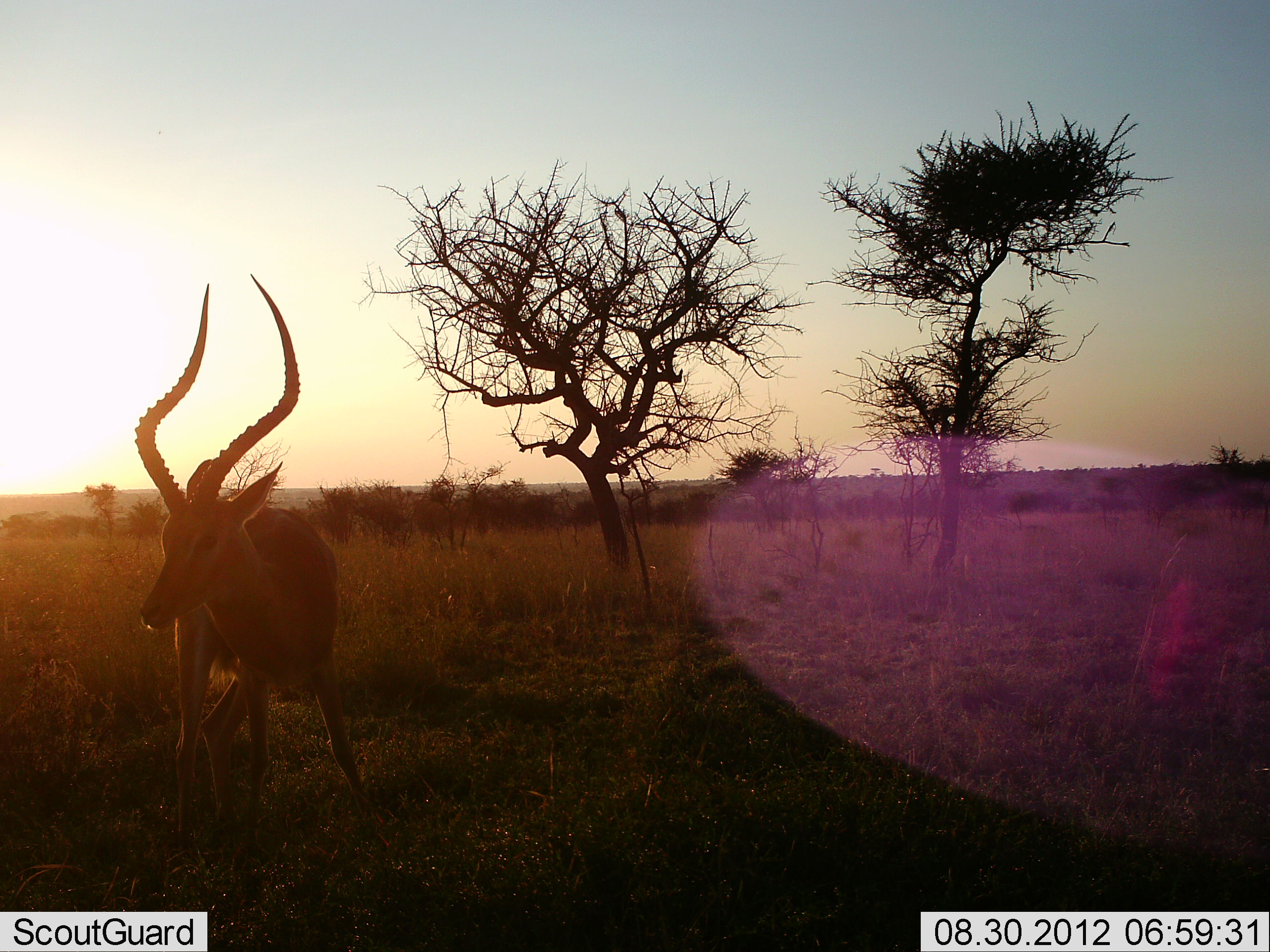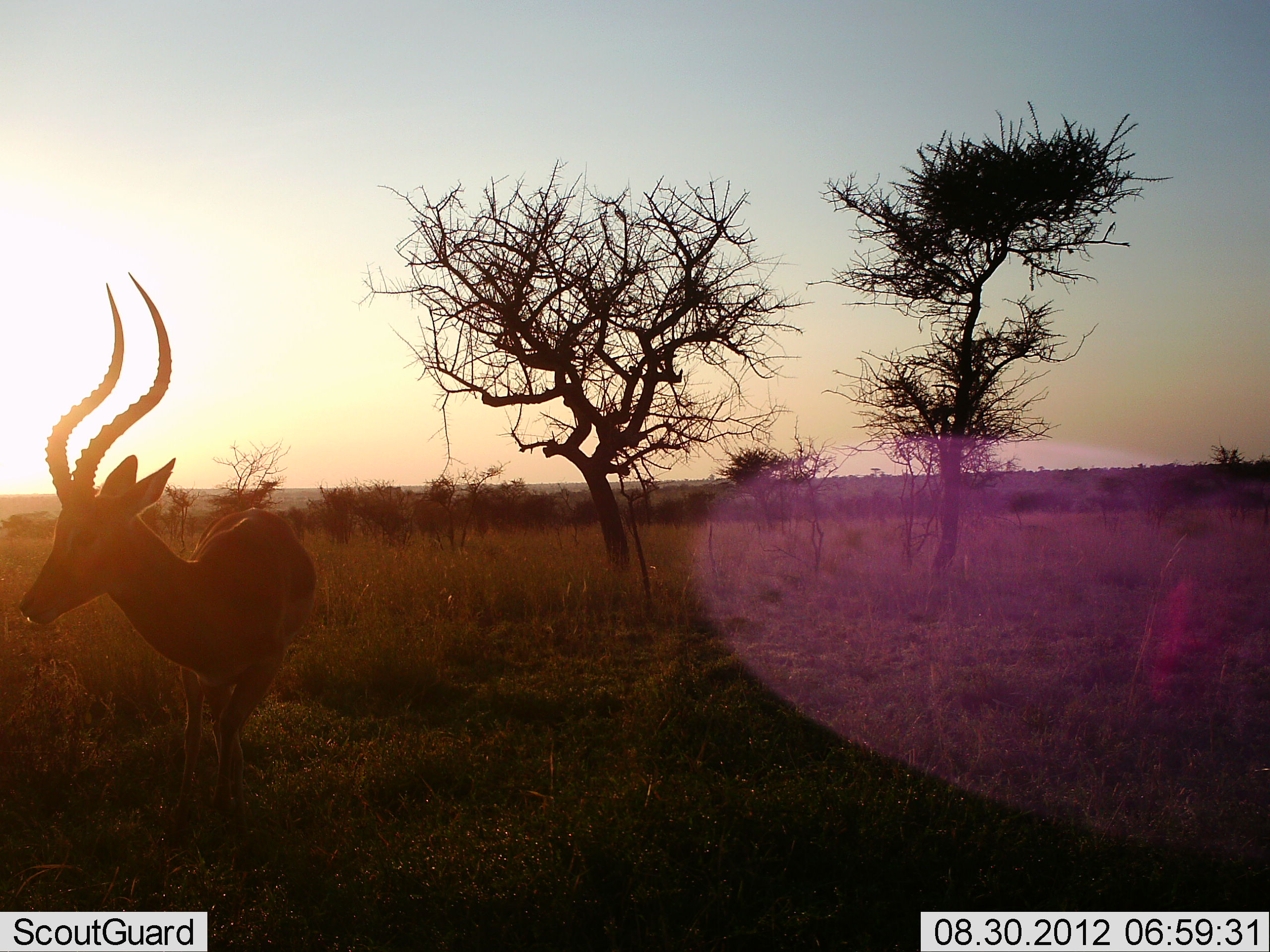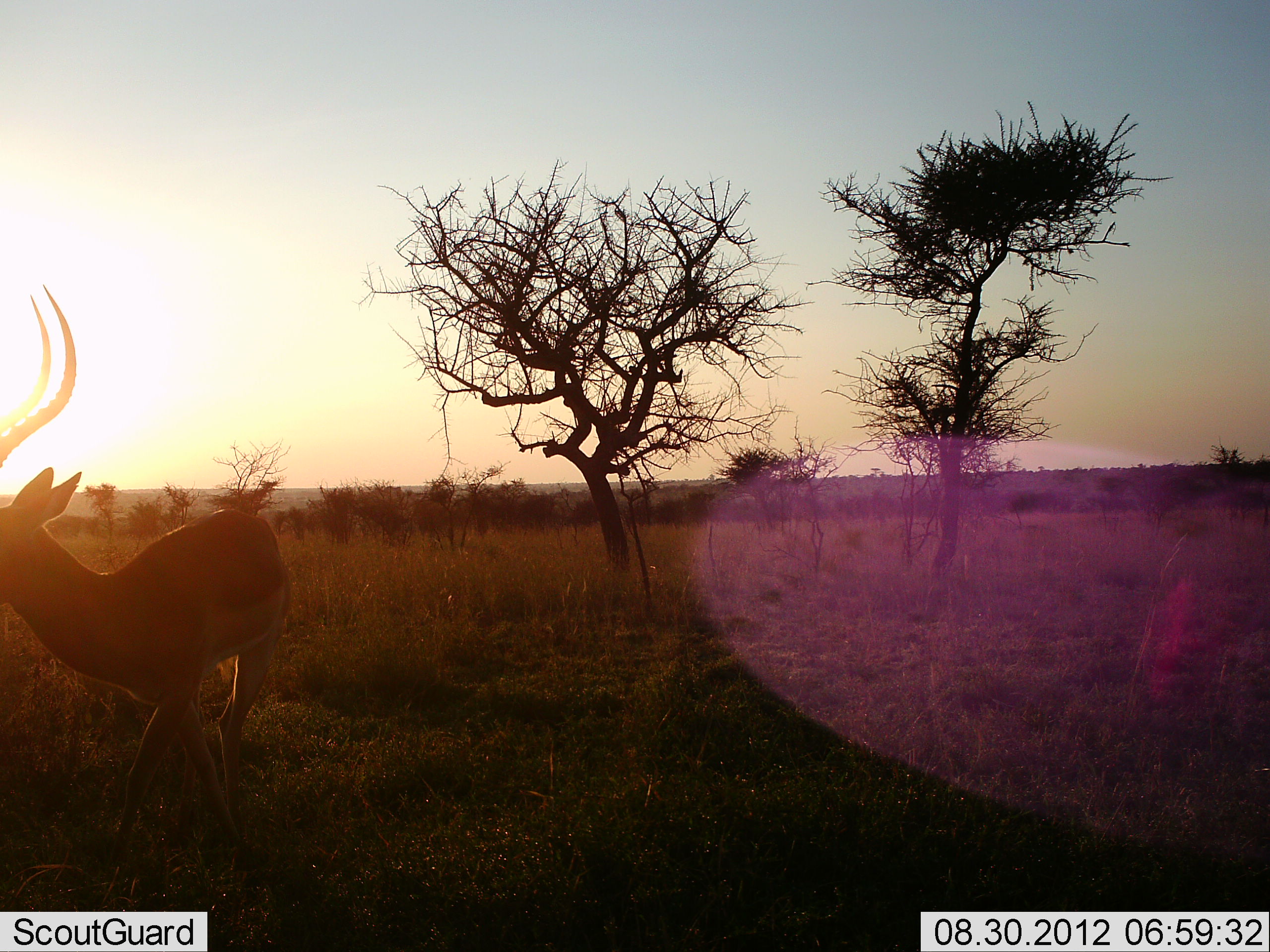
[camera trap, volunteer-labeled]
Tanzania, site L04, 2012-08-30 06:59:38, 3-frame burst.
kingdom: Animalia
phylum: Chordata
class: Mammalia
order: Artiodactyla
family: Bovidae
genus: Aepyceros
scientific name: Aepyceros melampus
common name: impala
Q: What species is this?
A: Impala (Aepyceros melampus).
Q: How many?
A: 1.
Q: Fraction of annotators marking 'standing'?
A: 10%.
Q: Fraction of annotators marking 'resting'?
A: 0%.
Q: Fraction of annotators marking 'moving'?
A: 90%.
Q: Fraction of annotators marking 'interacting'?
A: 0%.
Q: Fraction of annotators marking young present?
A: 0%.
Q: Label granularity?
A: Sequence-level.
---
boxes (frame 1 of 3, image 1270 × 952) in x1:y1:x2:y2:
animal: 133:272:394:867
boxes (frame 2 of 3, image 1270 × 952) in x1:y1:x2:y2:
animal: 17:269:319:875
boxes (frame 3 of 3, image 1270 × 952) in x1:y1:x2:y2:
animal: 0:282:294:883